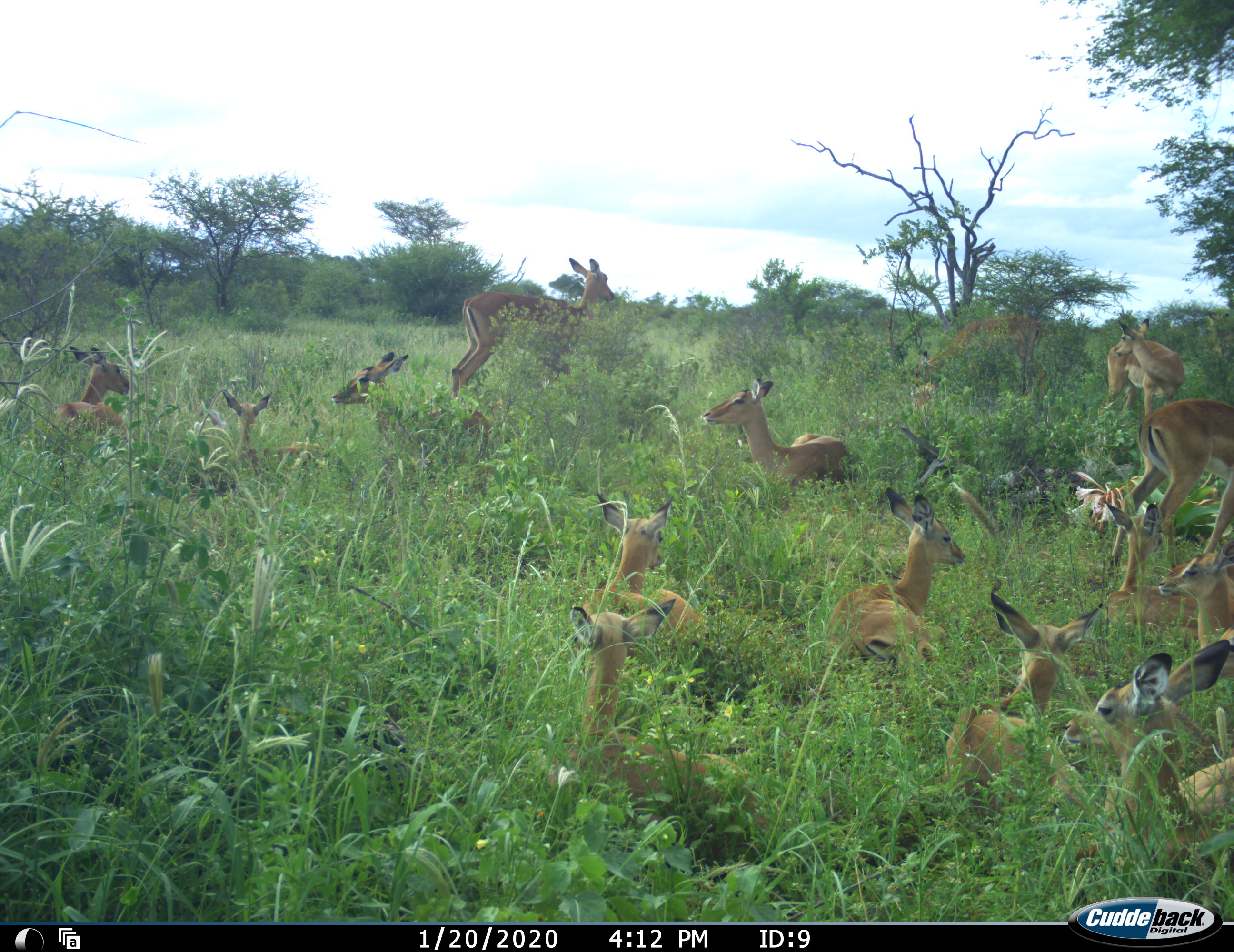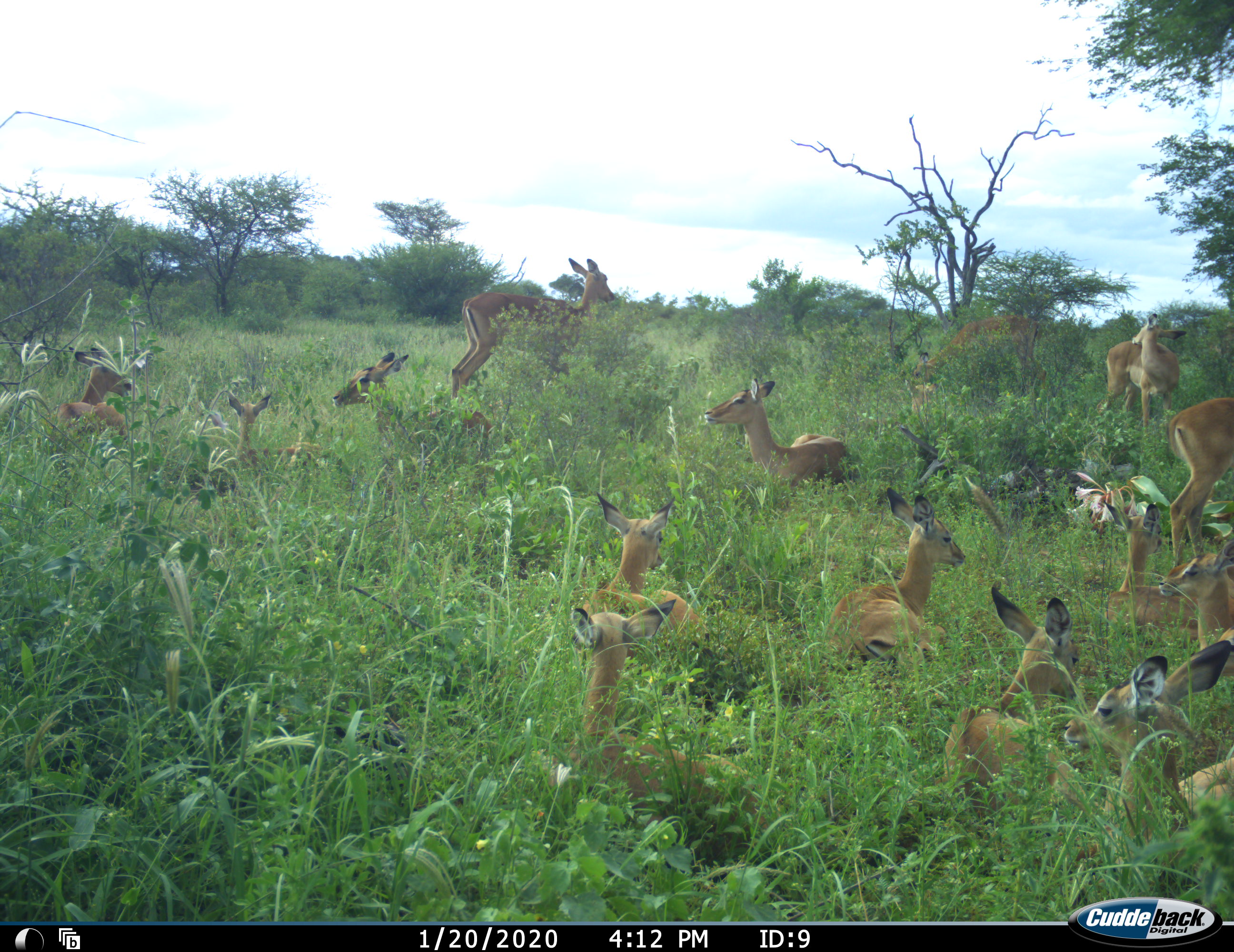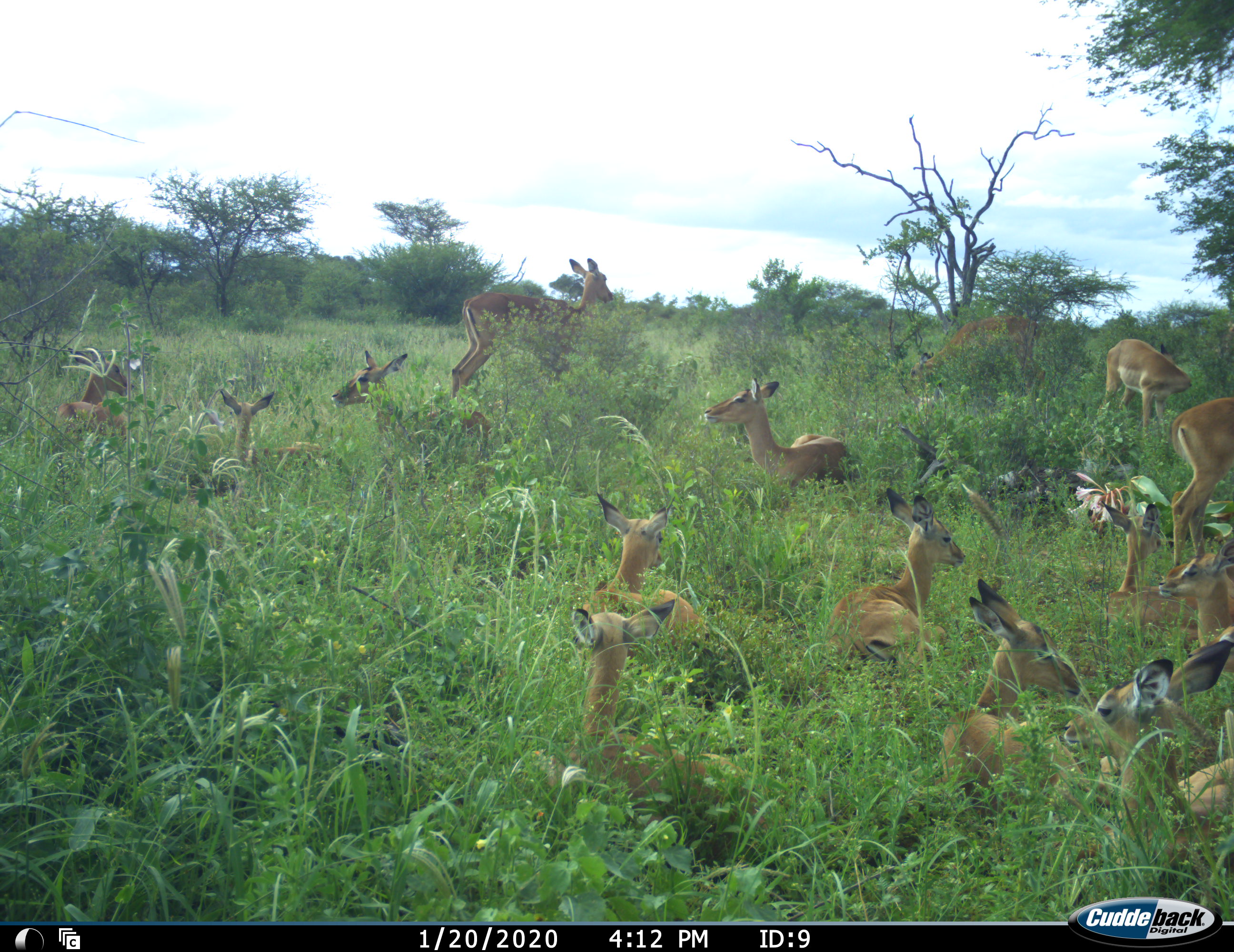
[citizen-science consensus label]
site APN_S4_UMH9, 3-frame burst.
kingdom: Animalia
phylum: Chordata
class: Mammalia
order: Artiodactyla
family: Bovidae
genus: Aepyceros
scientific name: Aepyceros melampus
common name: impala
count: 11-50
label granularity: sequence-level